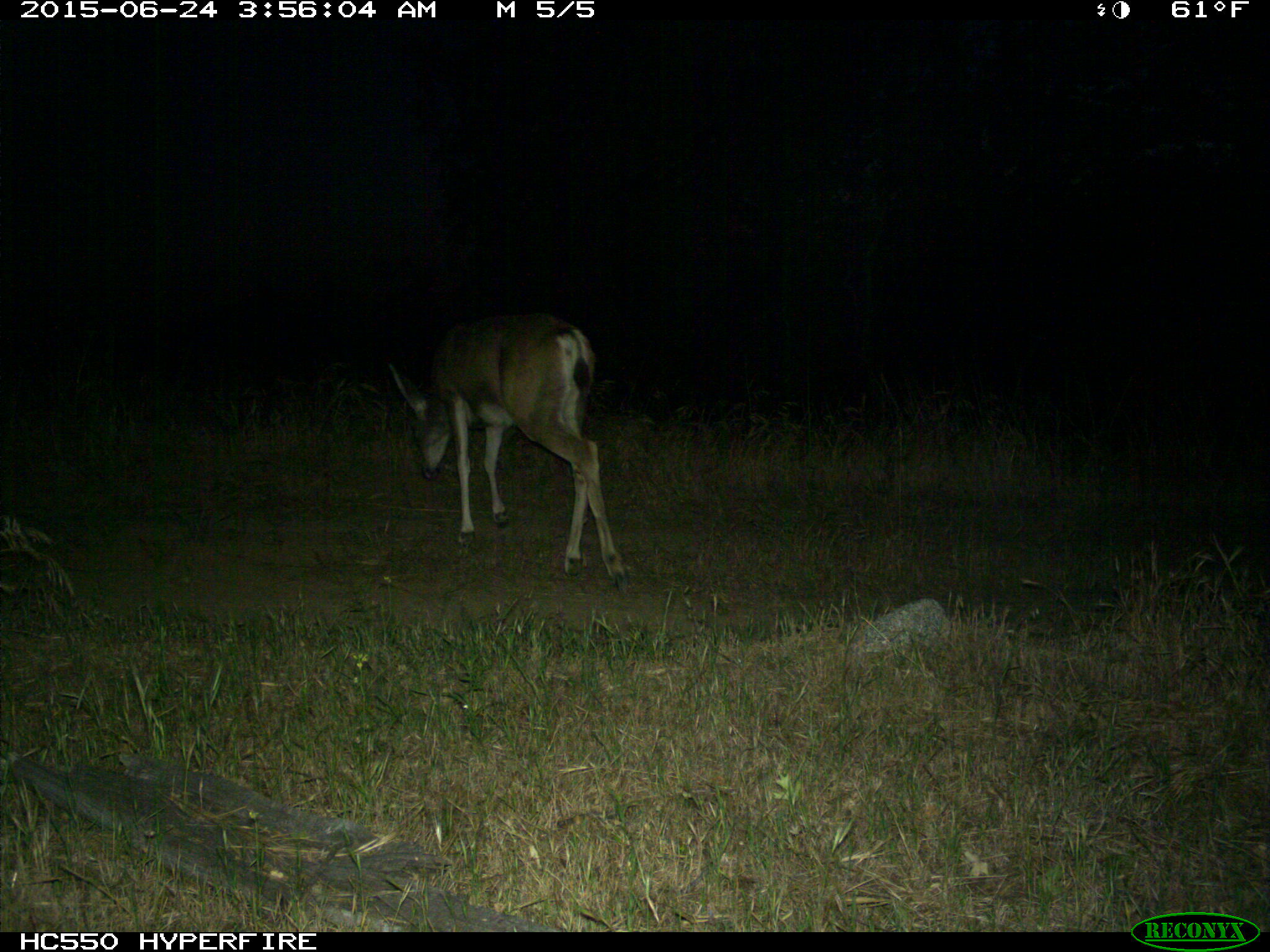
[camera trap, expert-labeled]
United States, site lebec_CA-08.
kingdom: Animalia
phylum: Chordata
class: Mammalia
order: Artiodactyla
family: Cervidae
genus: Odocoileus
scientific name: Odocoileus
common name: deer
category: unidentified deer